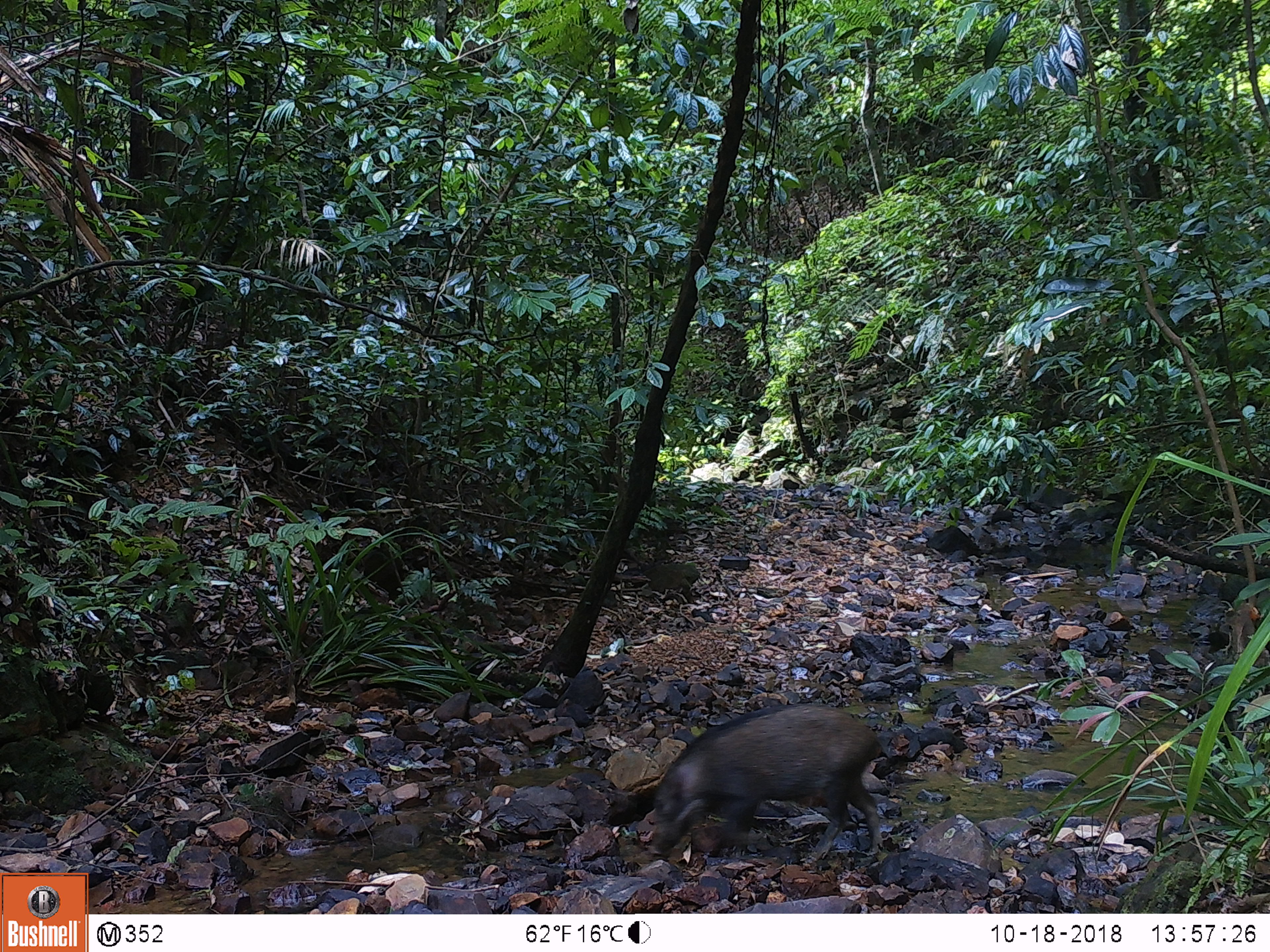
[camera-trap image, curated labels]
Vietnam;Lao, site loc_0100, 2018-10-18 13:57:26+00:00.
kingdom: Animalia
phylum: Chordata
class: Mammalia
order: Artiodactyla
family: Suidae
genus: Sus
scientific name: Sus scrofa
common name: eurasian wild pig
Eurasian wild pig (Sus scrofa). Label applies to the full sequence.